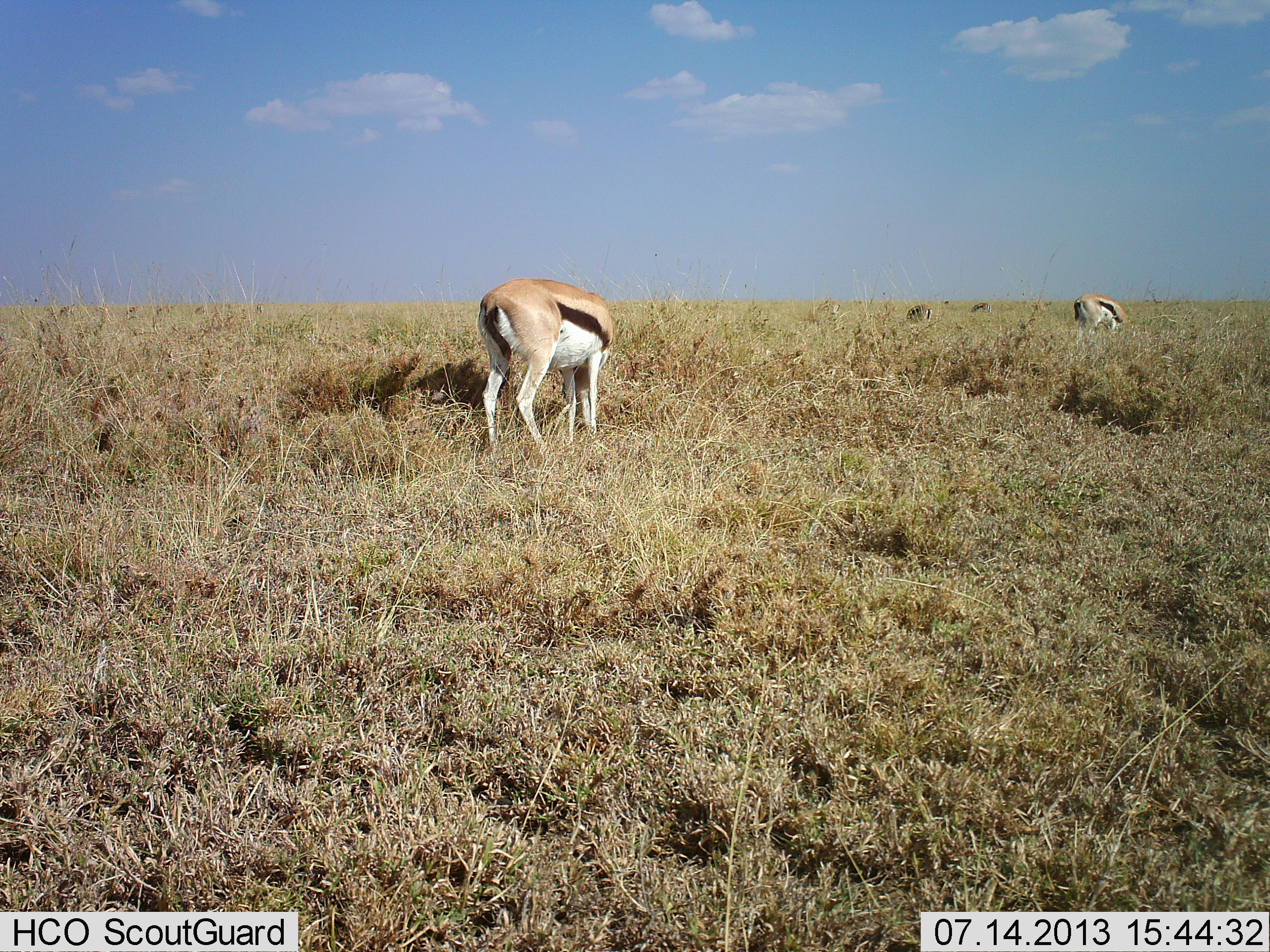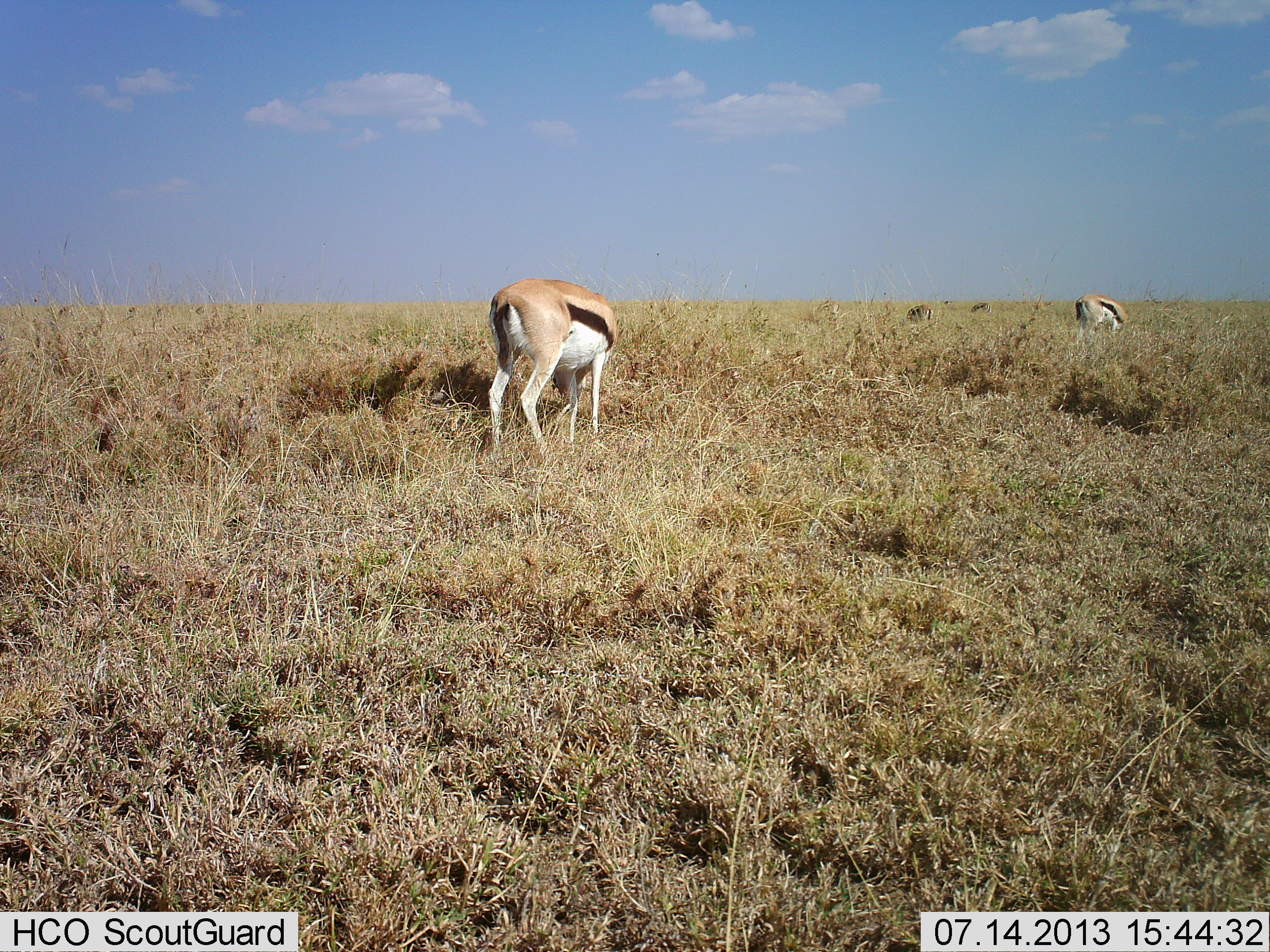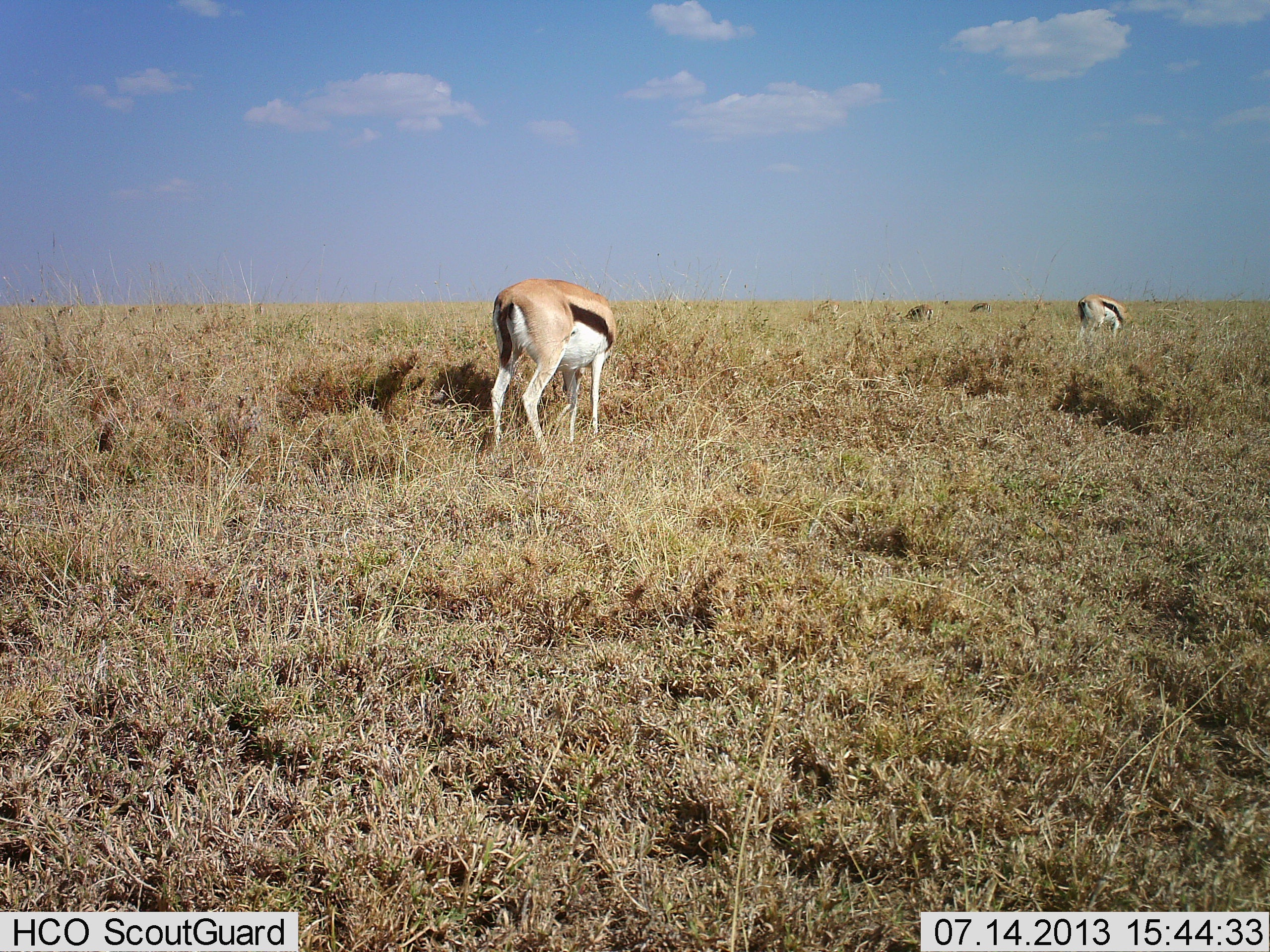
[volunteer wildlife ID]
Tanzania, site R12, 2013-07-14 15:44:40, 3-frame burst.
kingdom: Animalia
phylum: Chordata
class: Mammalia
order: Artiodactyla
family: Bovidae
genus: Eudorcas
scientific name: Eudorcas thomsonii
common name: thomson's gazelle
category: gazellethomsons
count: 2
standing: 10%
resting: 0%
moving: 10%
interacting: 0%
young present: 0%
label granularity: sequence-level